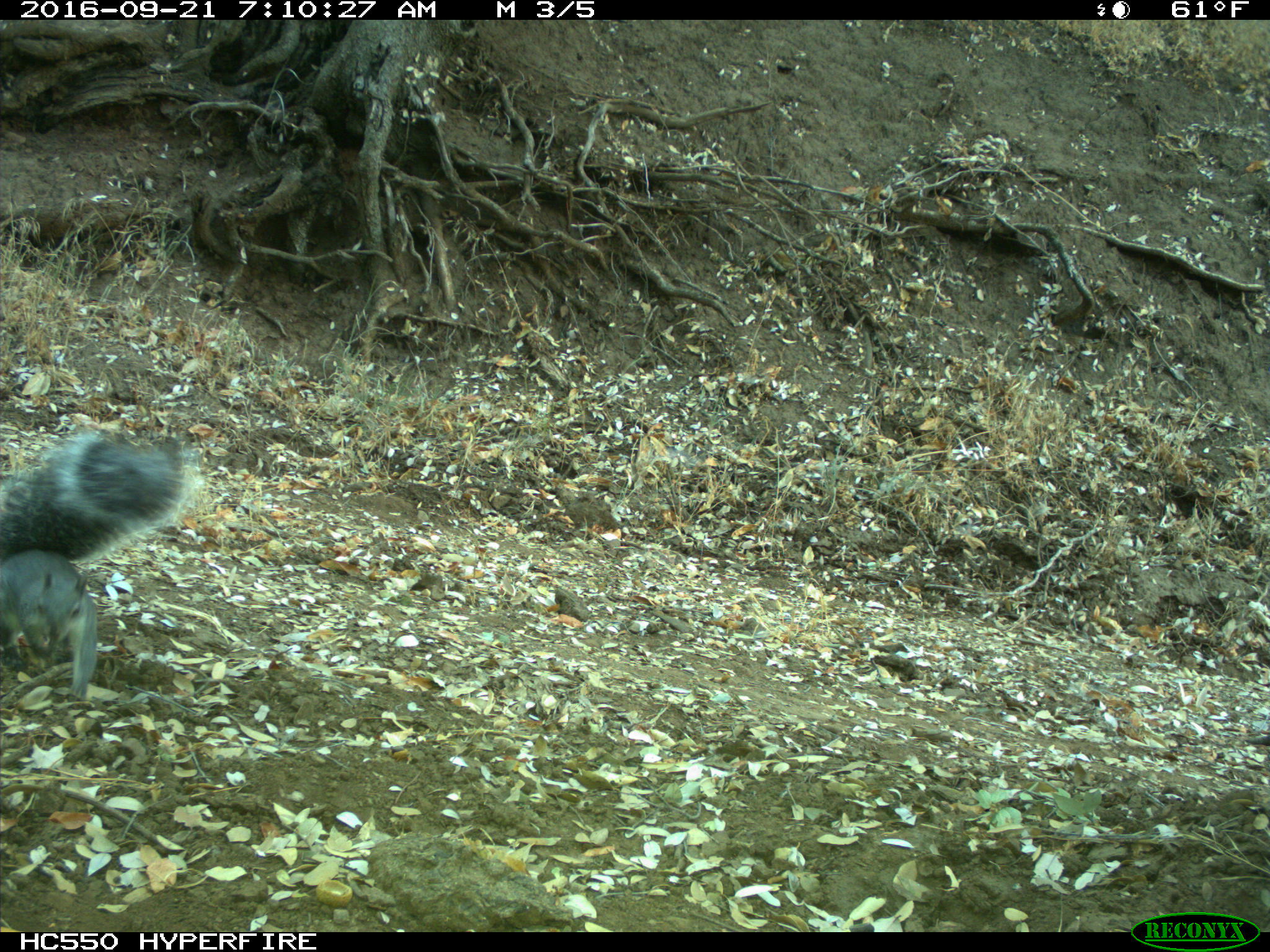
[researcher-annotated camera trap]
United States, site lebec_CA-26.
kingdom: Animalia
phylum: Chordata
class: Mammalia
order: Rodentia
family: Sciuridae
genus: Sciurus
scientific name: Sciurus carolinensis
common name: eastern gray squirrel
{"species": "Sciurus carolinensis (eastern gray squirrel)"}